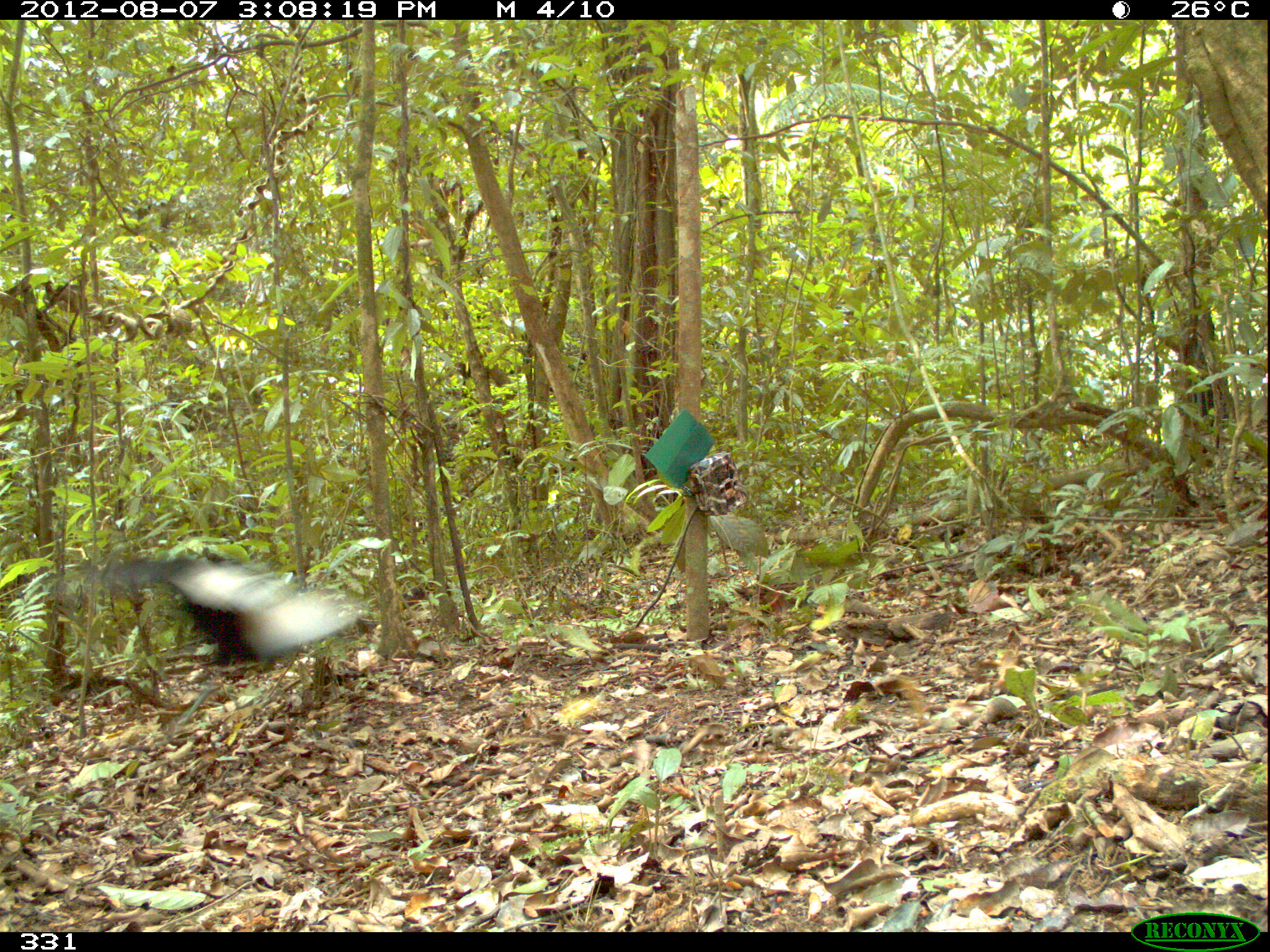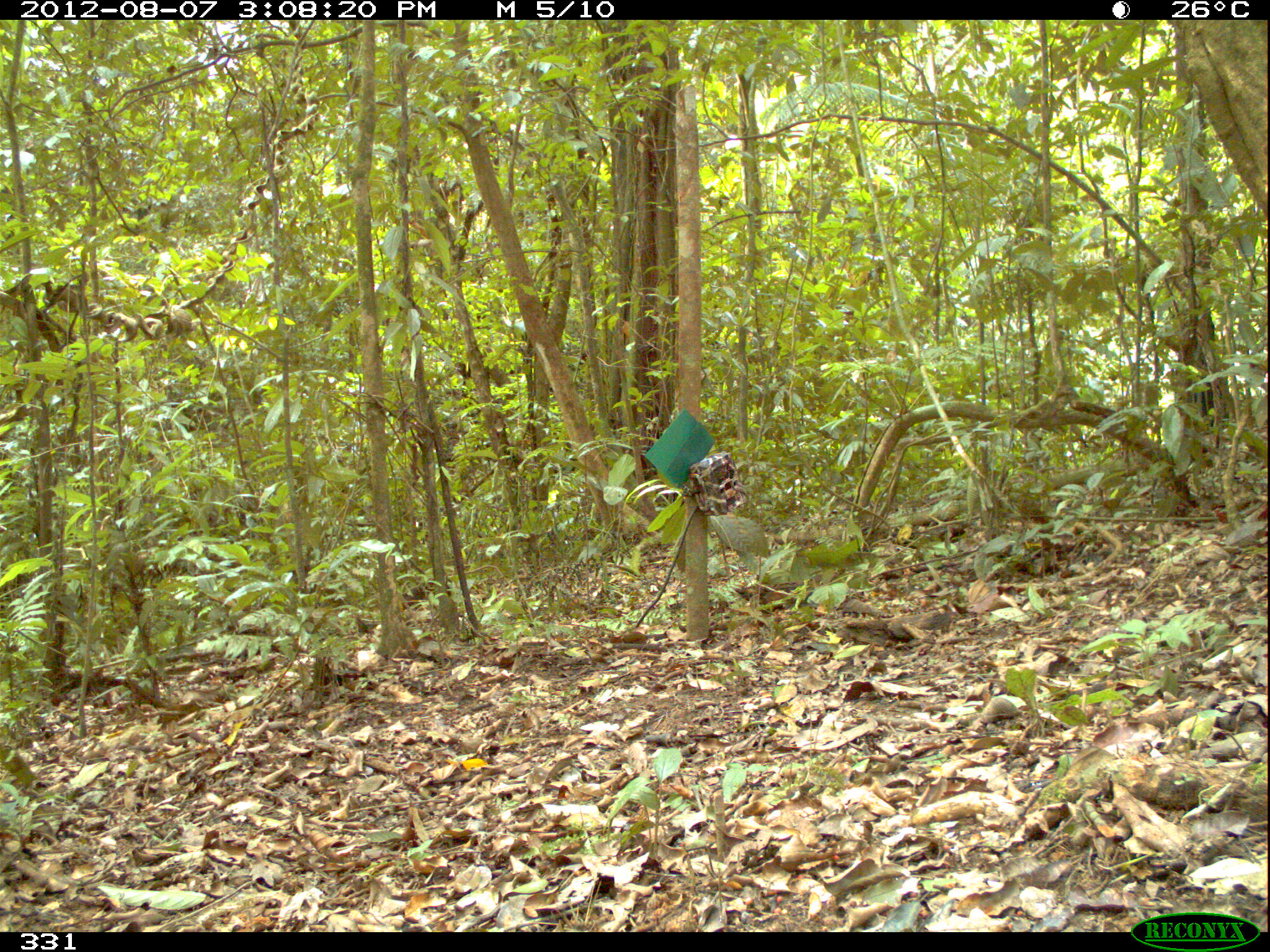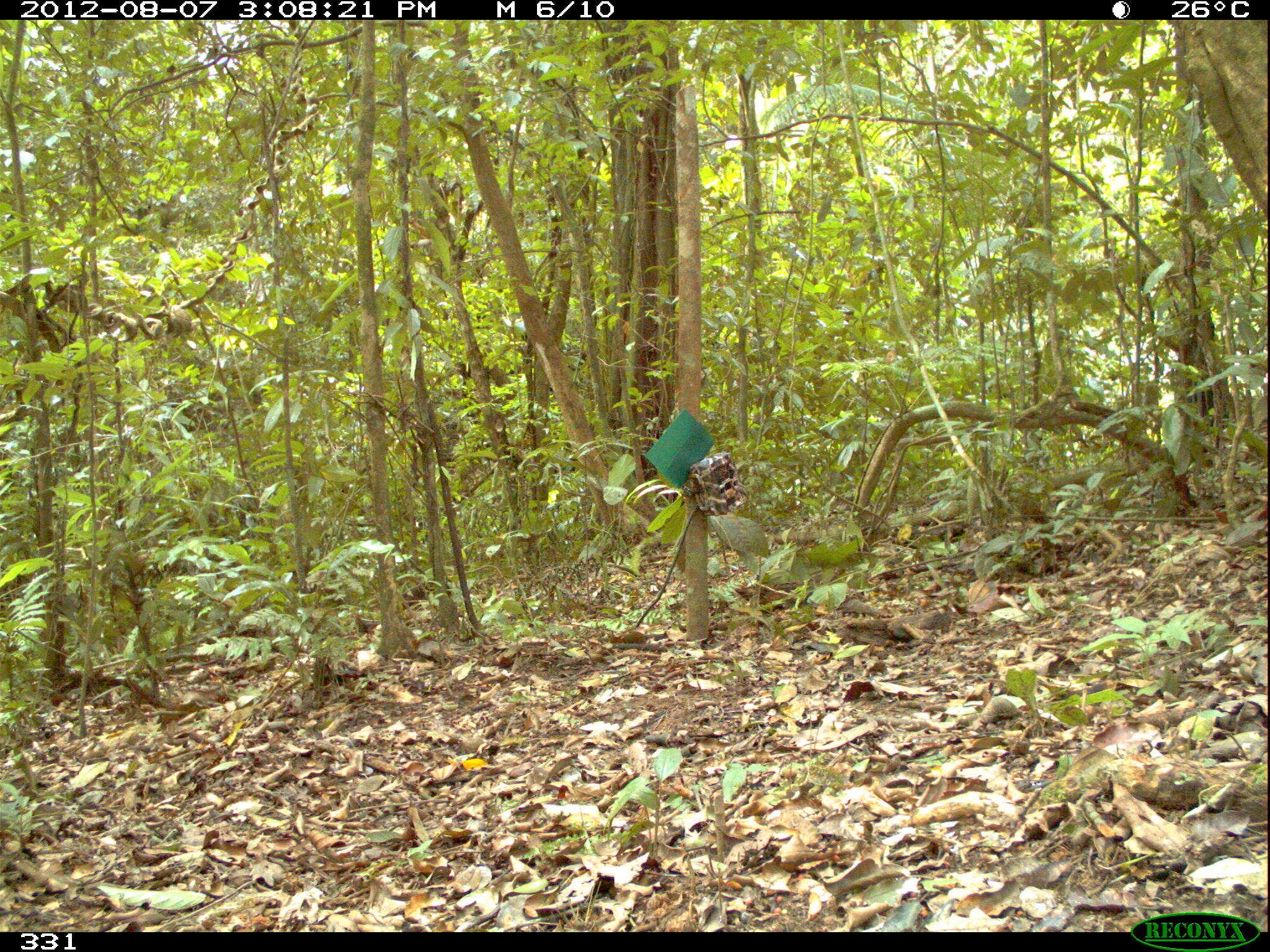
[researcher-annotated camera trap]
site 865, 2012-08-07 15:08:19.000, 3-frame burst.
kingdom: Animalia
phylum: Chordata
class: Aves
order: Gruiformes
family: Psophiidae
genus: Psophia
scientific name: Psophia leucoptera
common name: pale-winged trumpeter